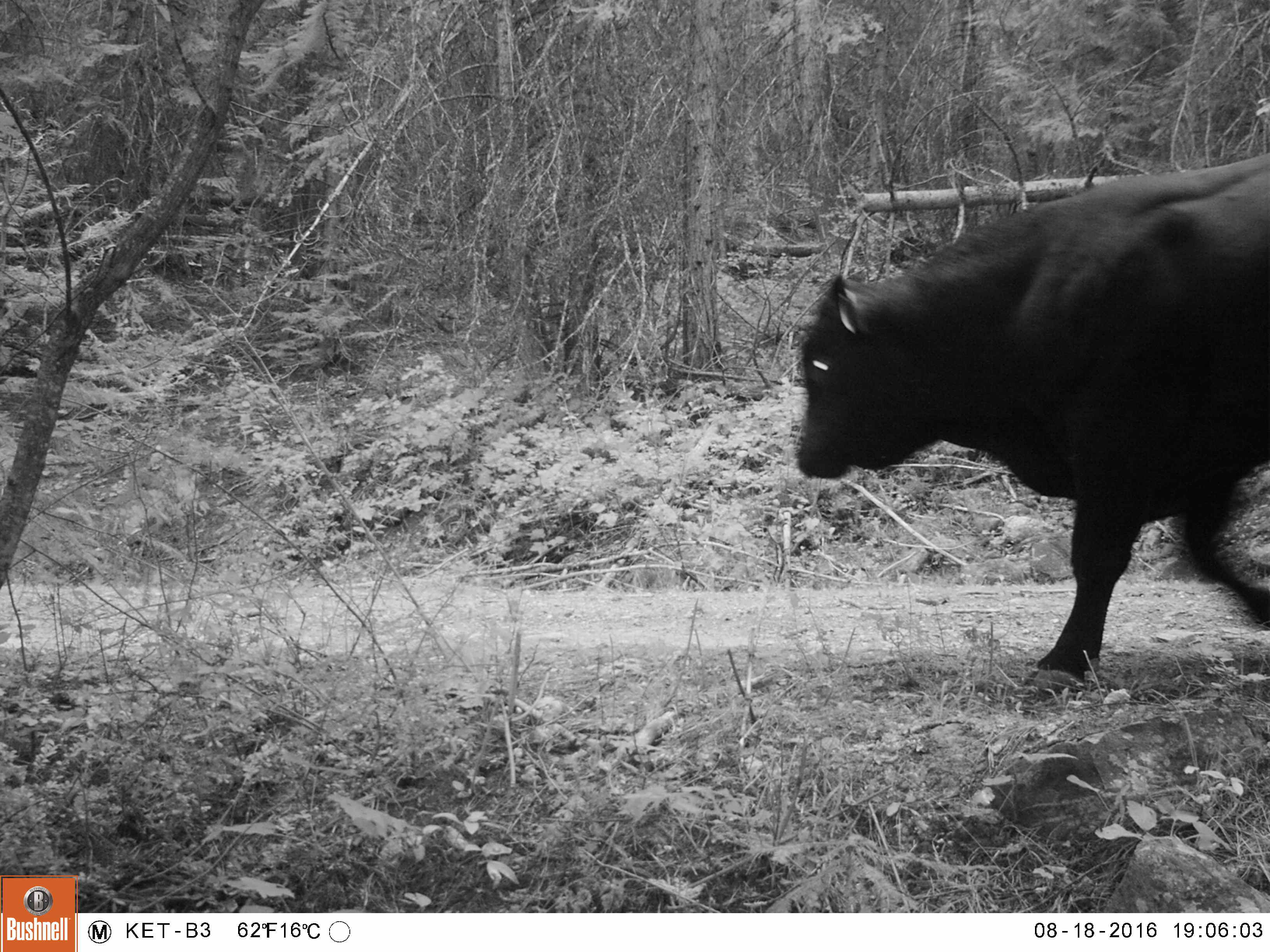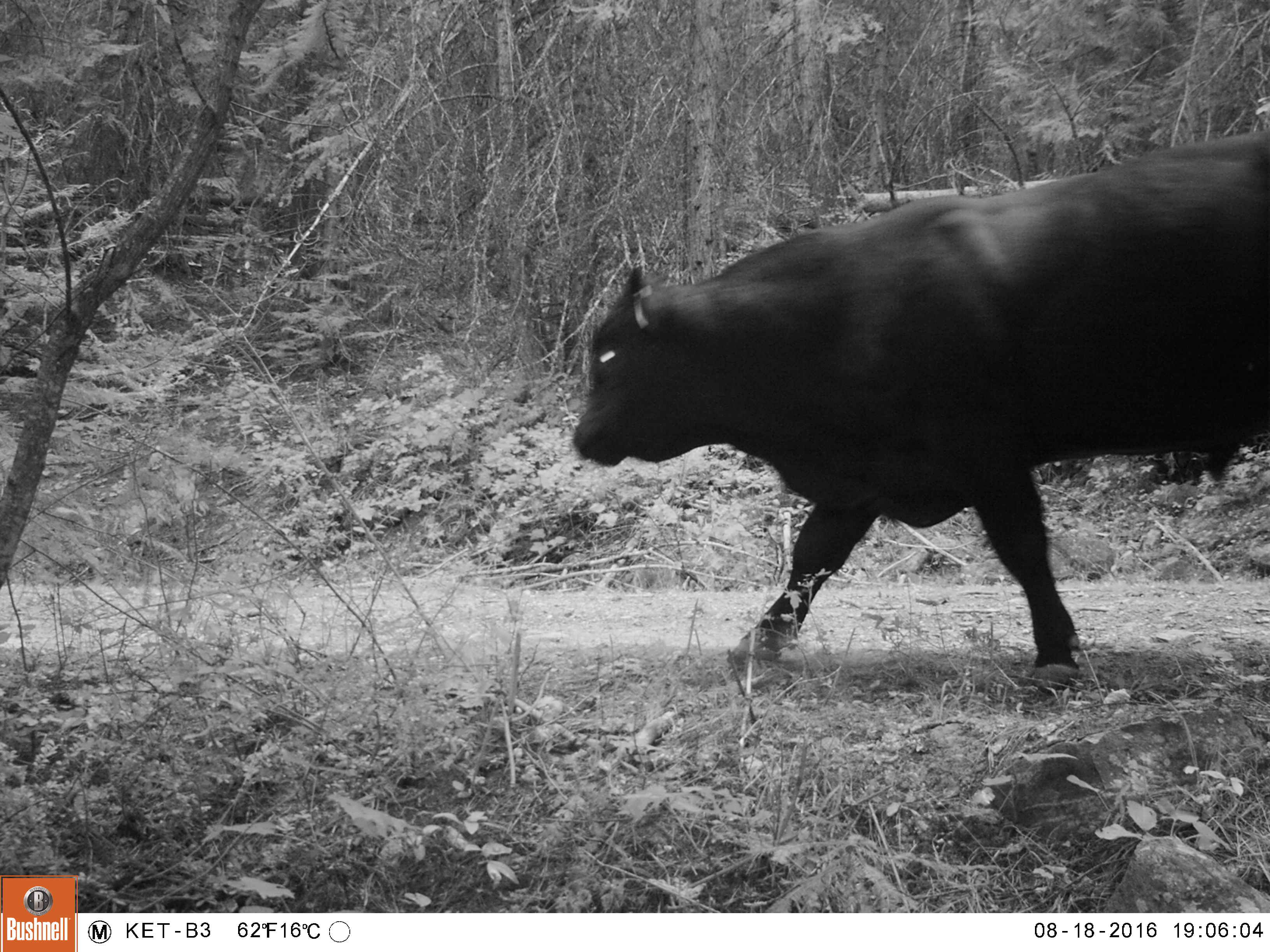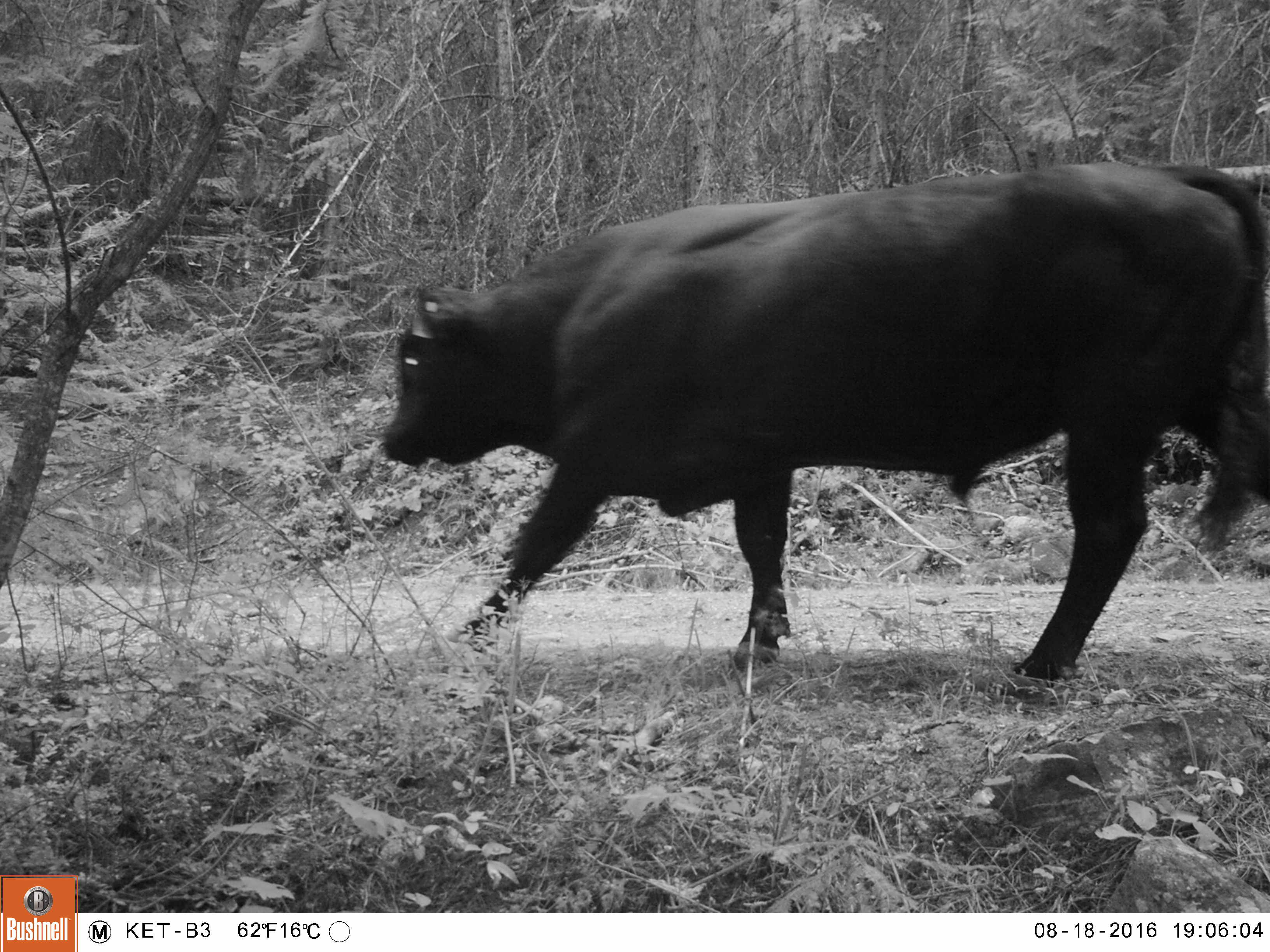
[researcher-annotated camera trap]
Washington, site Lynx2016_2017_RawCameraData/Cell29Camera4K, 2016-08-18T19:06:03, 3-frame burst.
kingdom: Animalia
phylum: Chordata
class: Mammalia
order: Artiodactyla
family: Bovidae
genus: Bos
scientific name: Bos taurus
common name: domestic cattle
Domestic cattle (Bos taurus). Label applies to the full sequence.